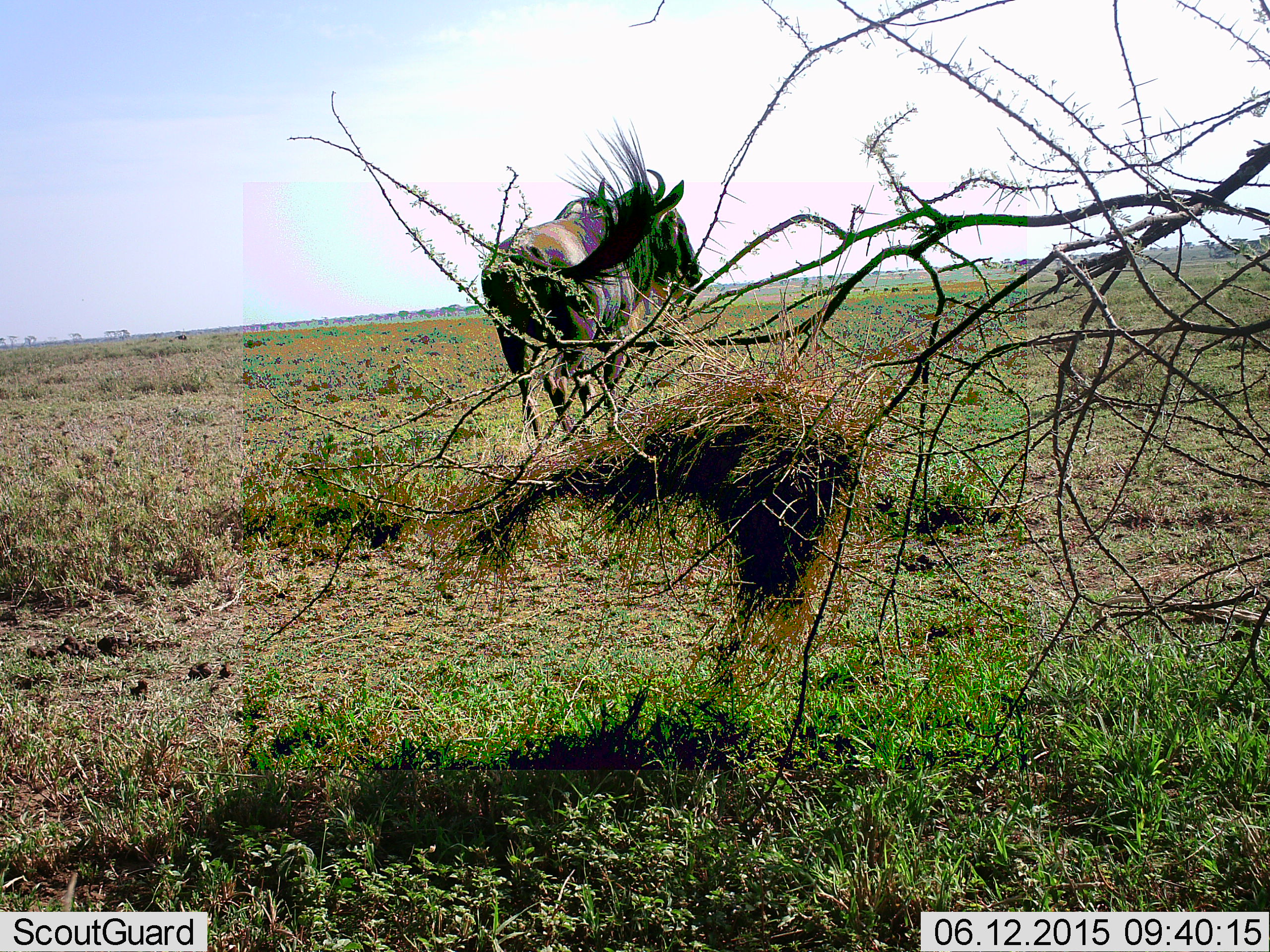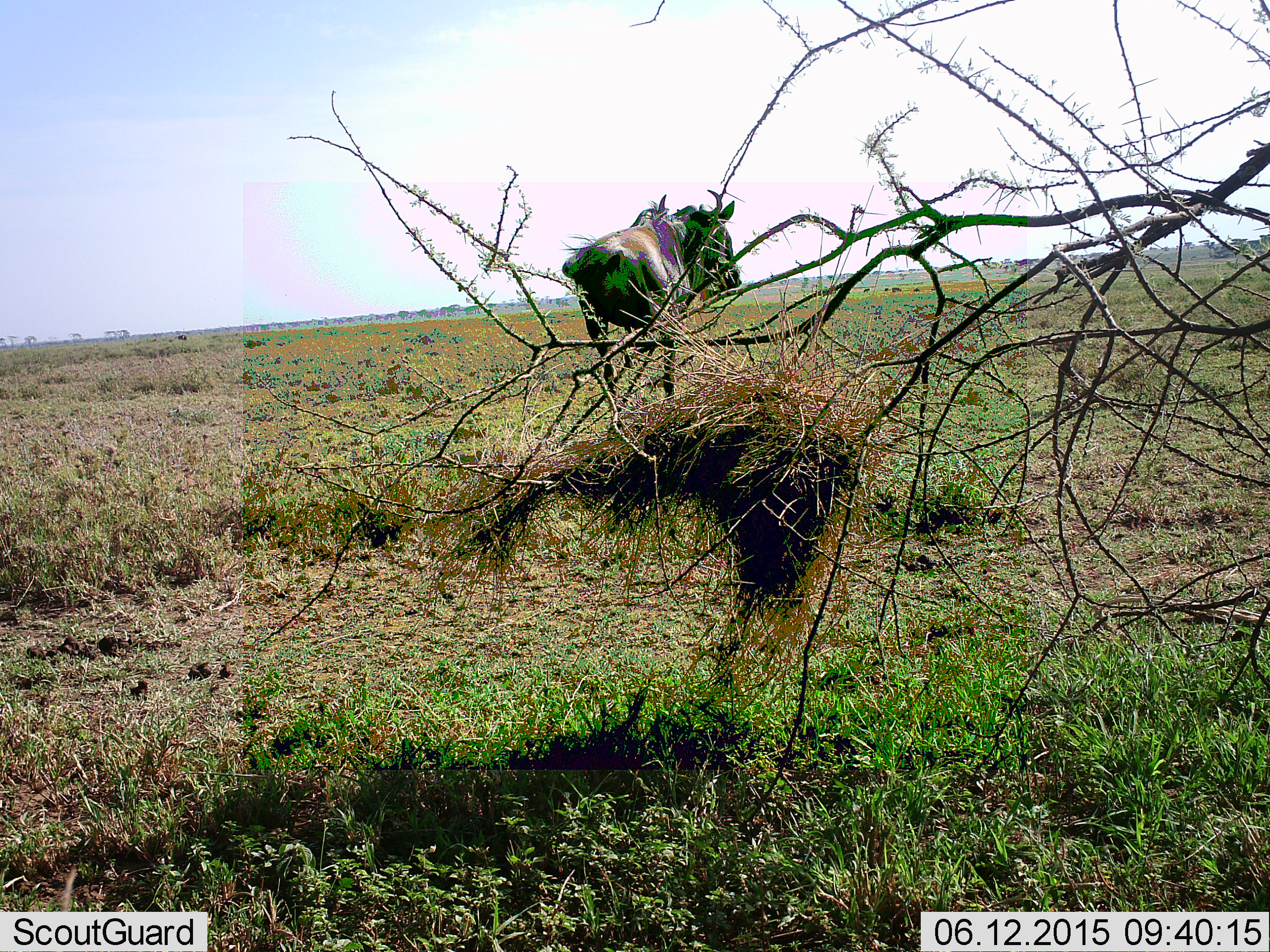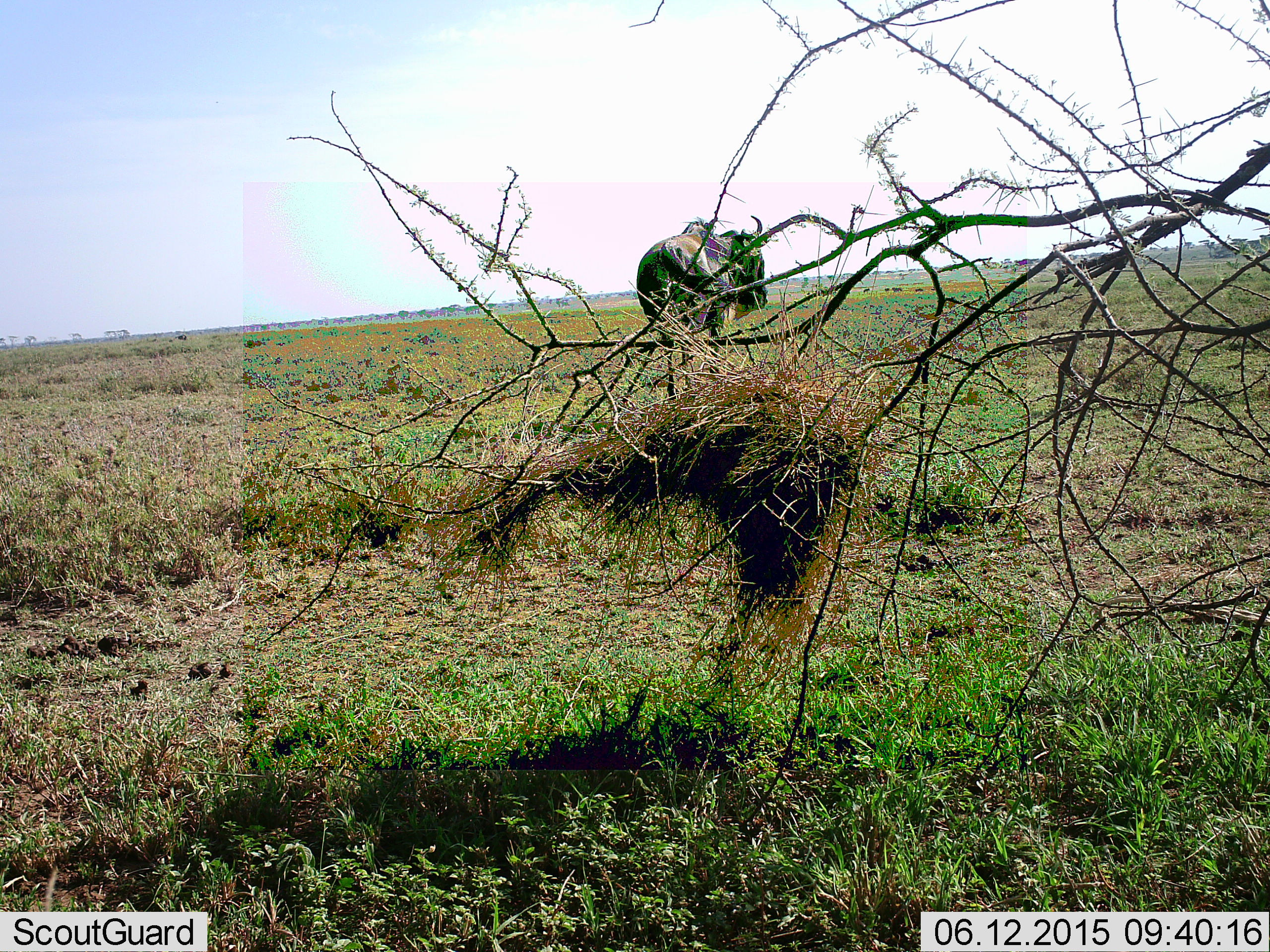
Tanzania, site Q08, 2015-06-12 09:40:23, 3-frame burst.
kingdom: Animalia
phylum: Chordata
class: Mammalia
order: Artiodactyla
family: Bovidae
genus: Connochaetes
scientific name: Connochaetes taurinus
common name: blue wildebeest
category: wildebeest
Wildebeest (blue wildebeest) (Connochaetes taurinus), count 1. Behavior (volunteer vote fractions): standing 50%, resting 0%, moving 50%, interacting 0%. Young present (vote fraction): 0%. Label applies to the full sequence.